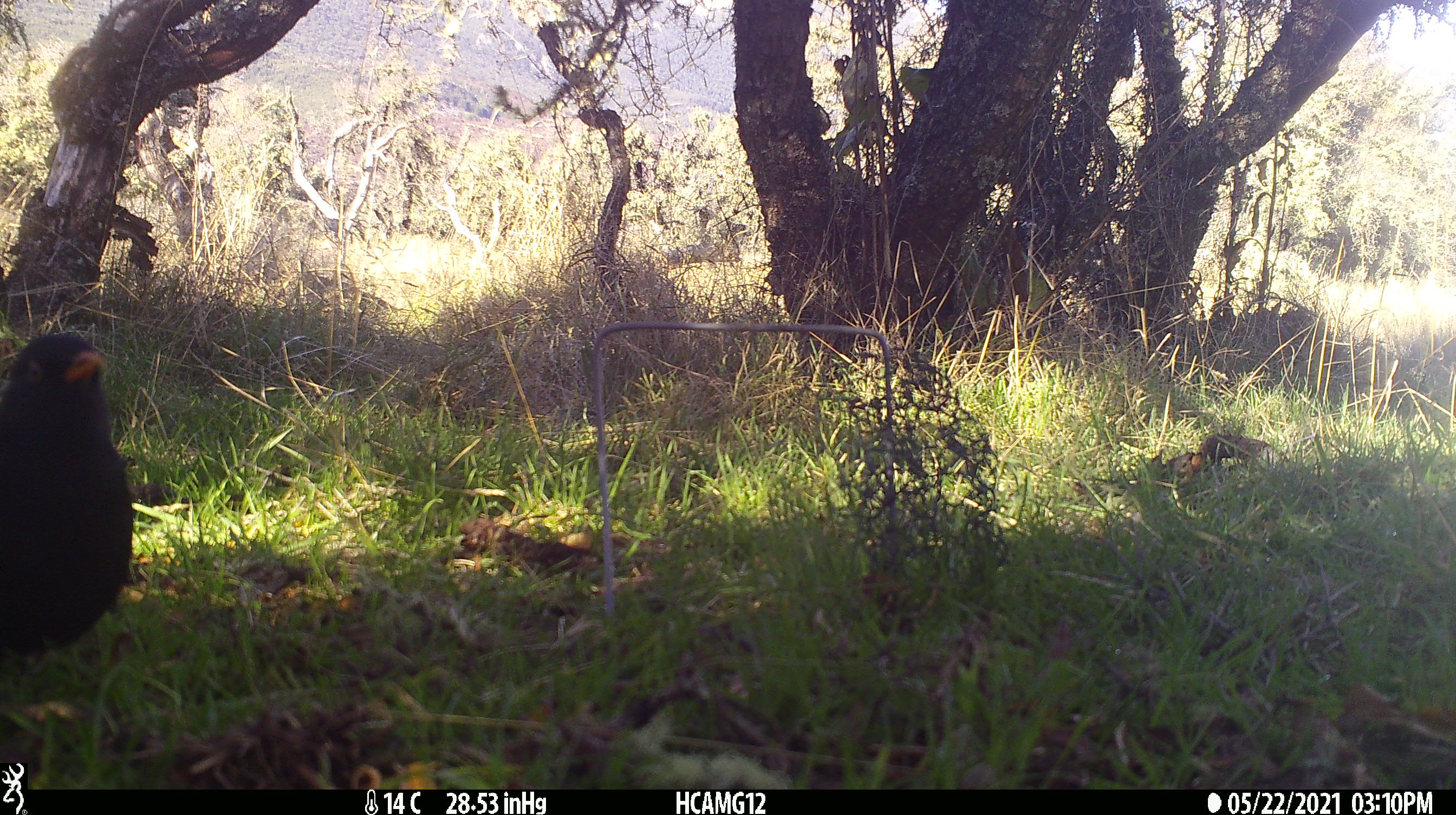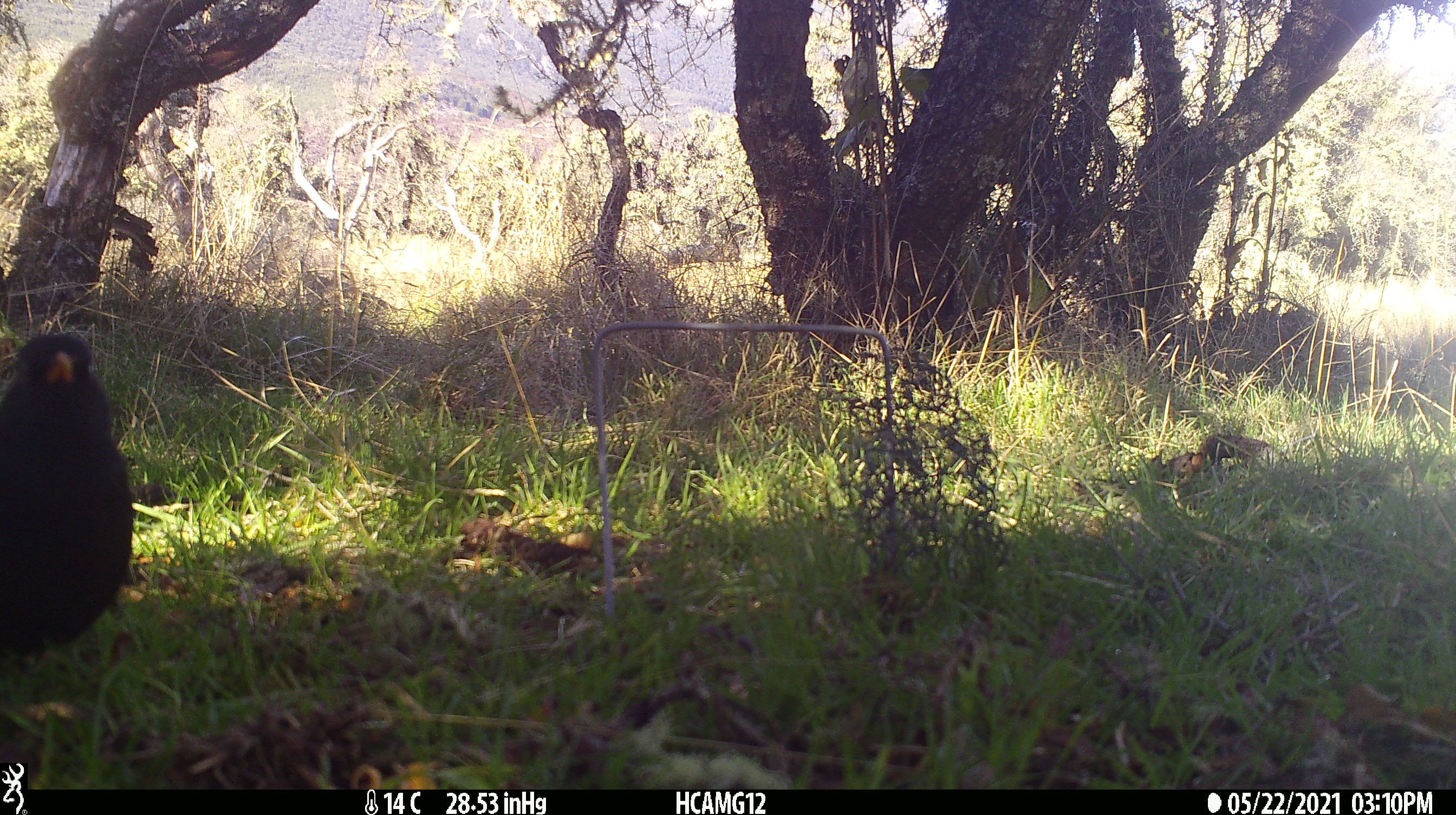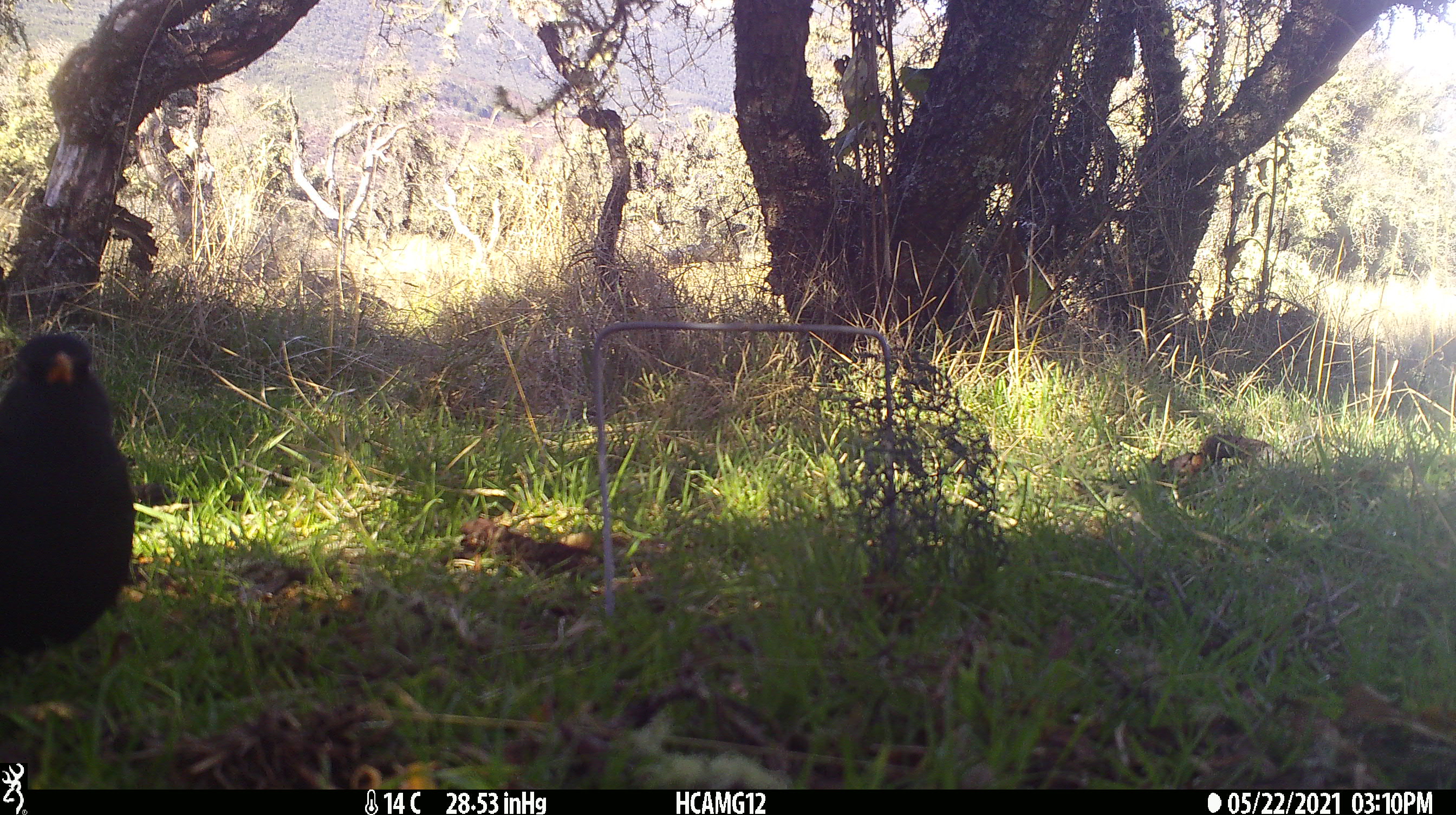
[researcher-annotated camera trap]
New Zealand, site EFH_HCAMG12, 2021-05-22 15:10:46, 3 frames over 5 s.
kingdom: Animalia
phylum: Chordata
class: Aves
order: Passeriformes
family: Turdidae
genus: Turdus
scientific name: Turdus merula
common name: eurasian blackbird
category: blackbird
Blackbird (eurasian blackbird) (Turdus merula).